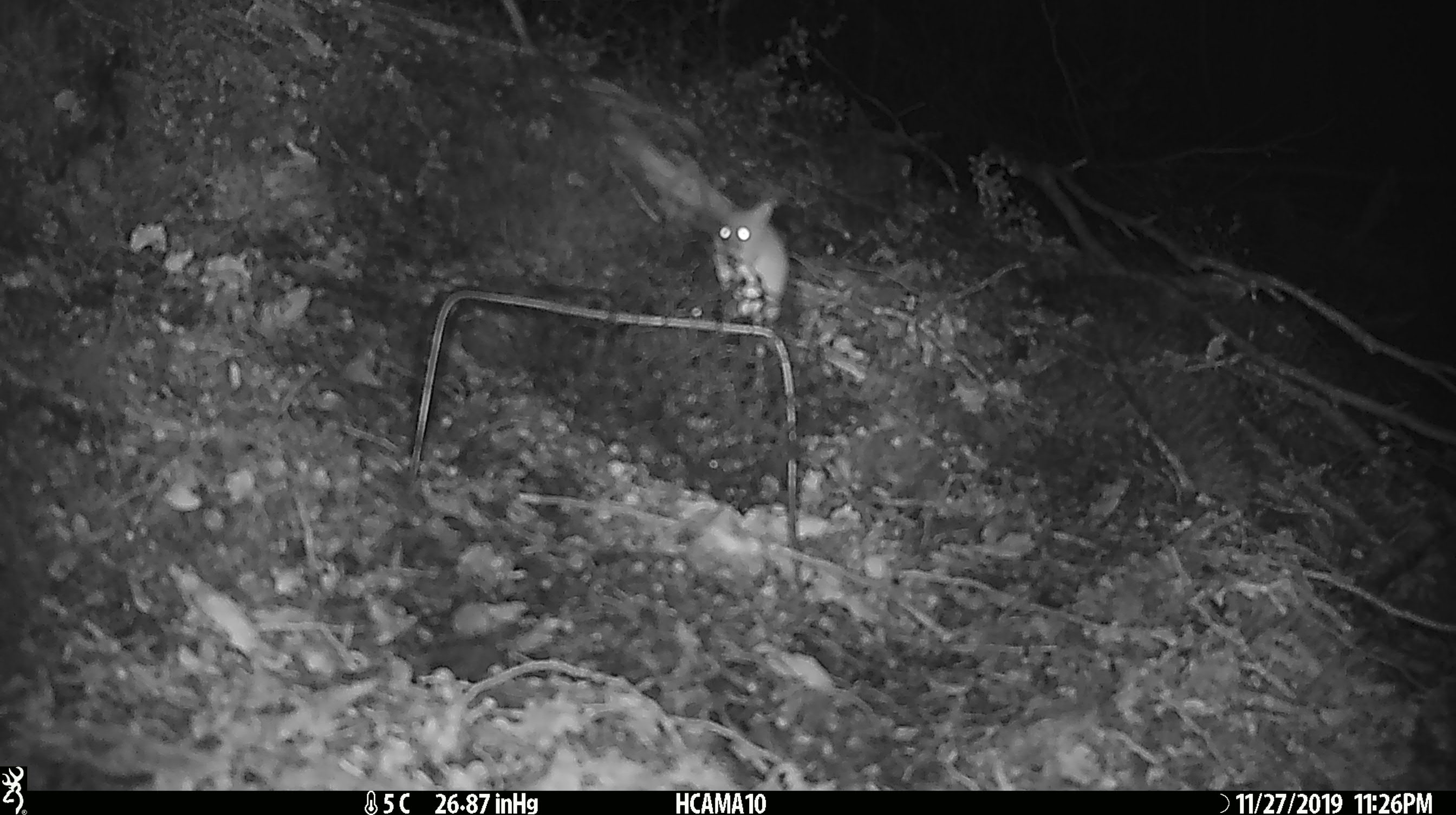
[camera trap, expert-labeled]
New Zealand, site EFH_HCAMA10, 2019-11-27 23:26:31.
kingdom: Animalia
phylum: Chordata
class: Mammalia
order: Rodentia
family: Muridae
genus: Mus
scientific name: Mus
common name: mouse